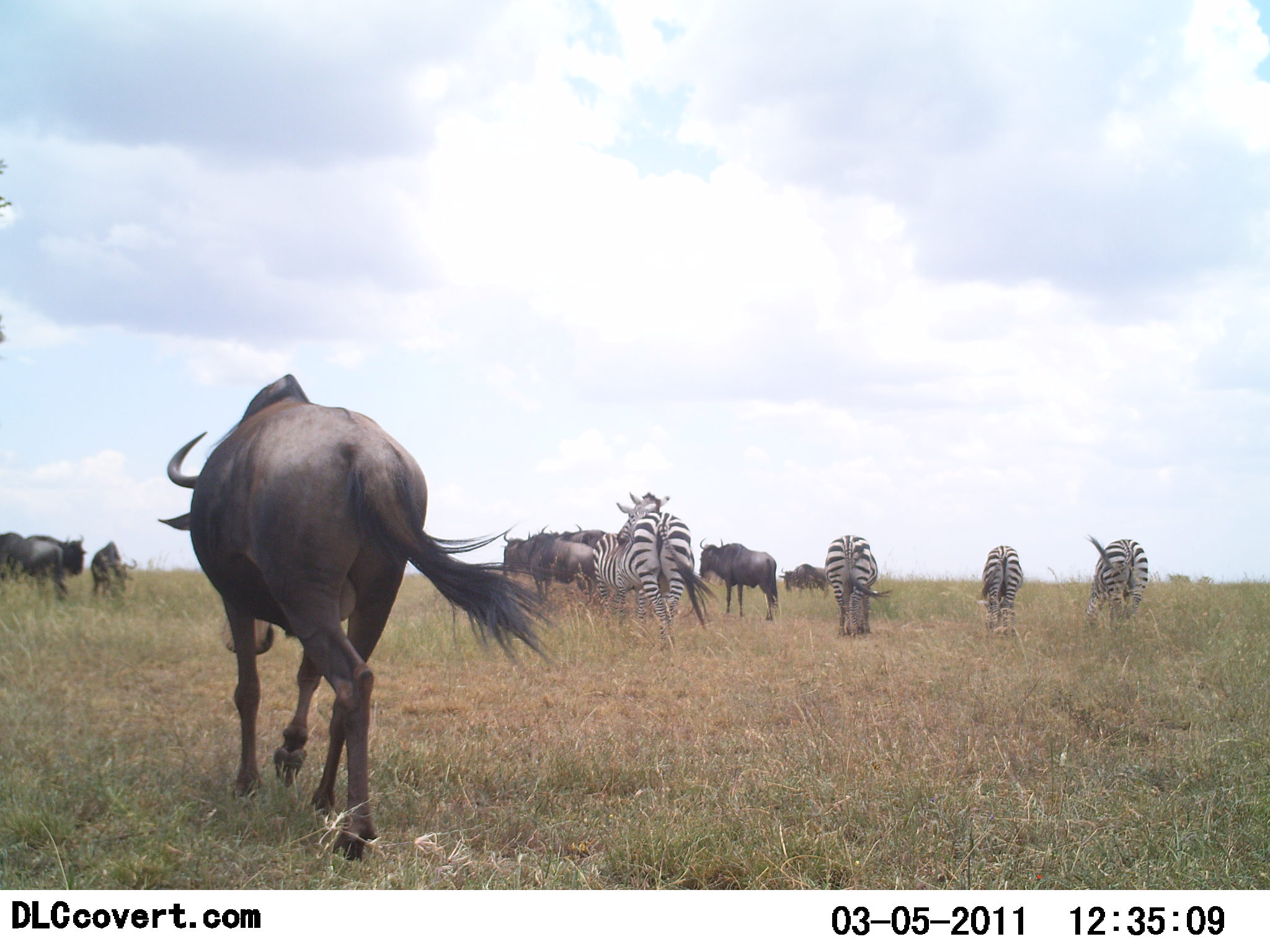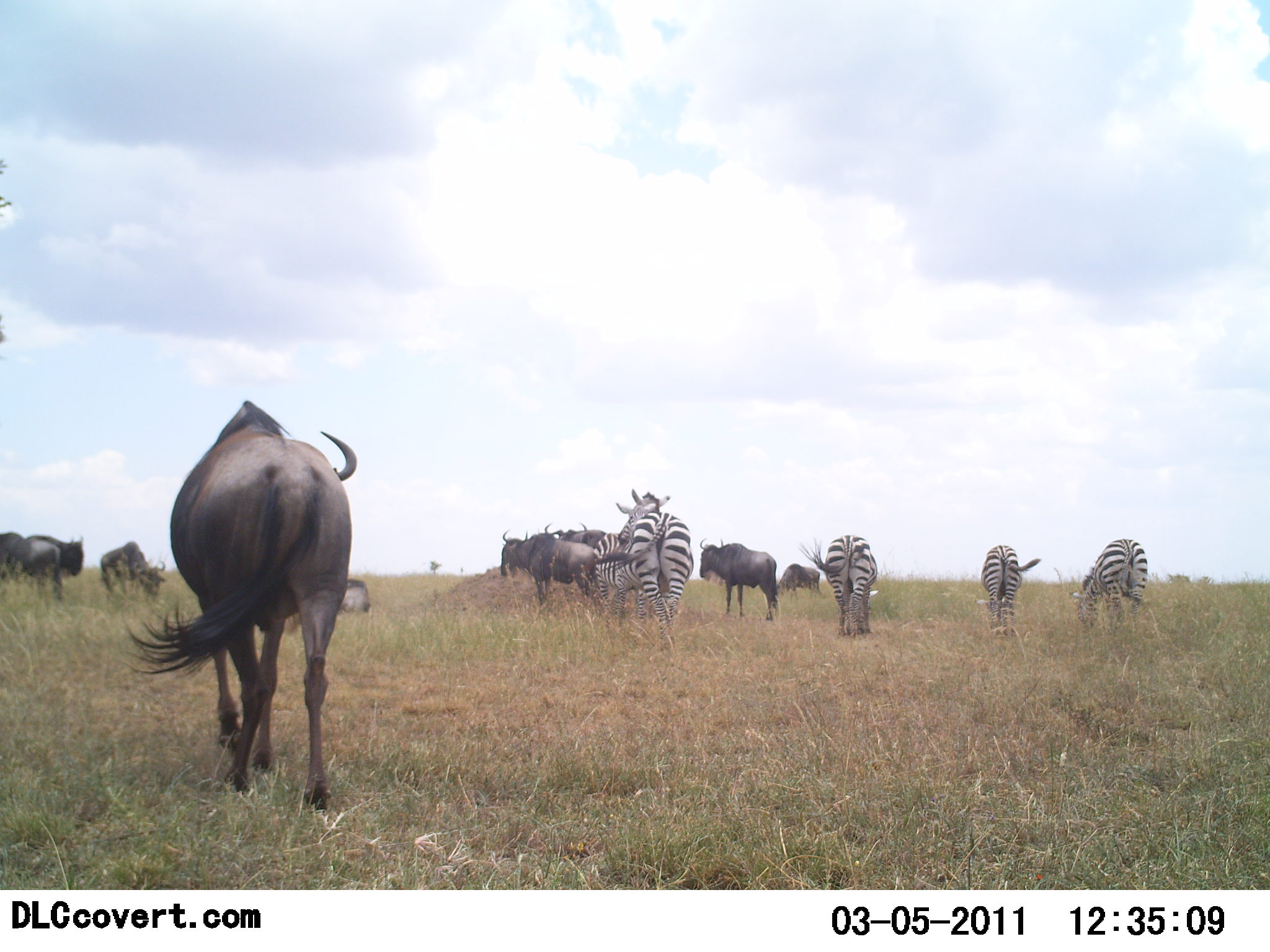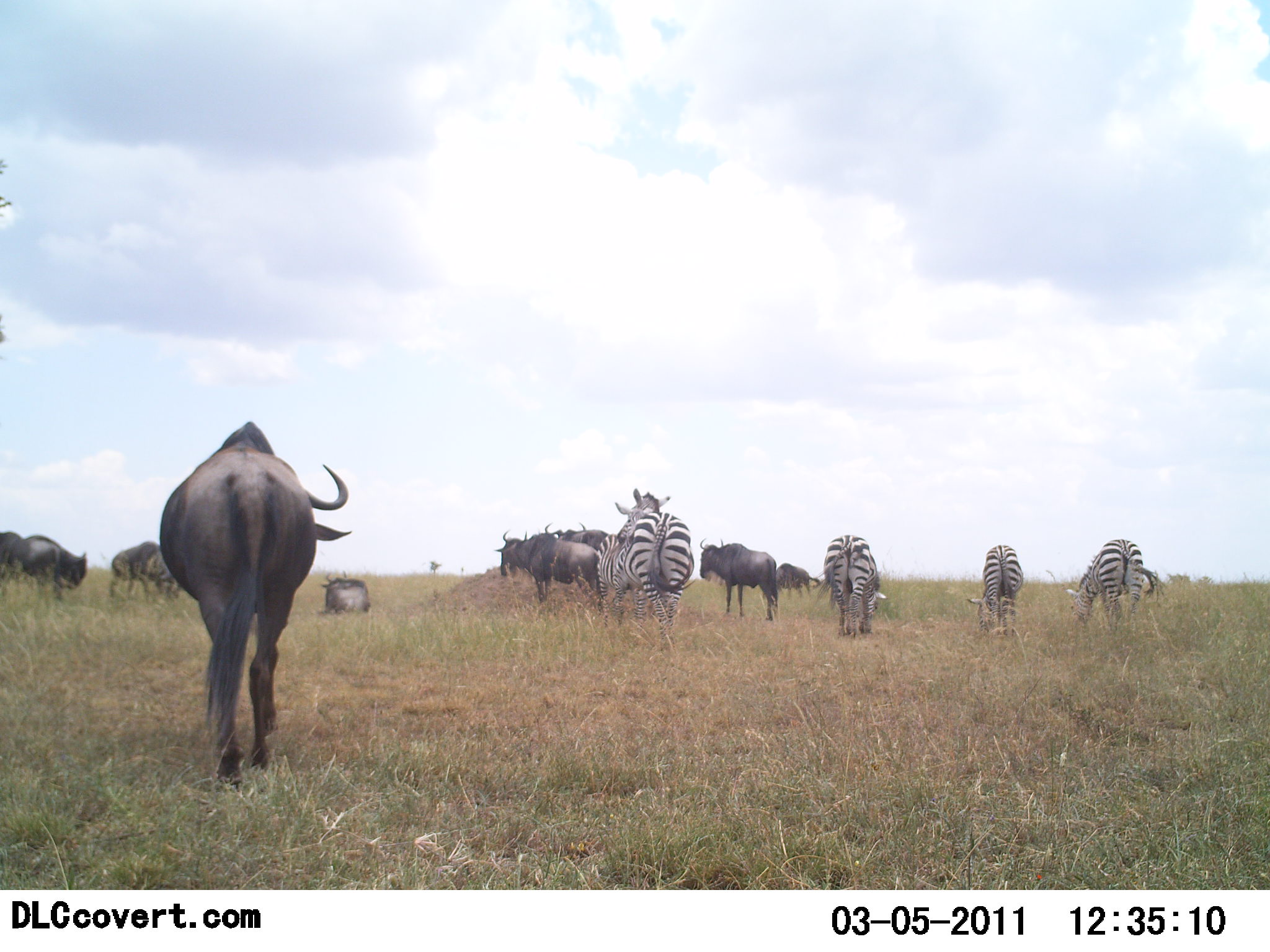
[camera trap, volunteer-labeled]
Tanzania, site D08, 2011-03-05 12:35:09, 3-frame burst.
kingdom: Animalia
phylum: Chordata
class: Mammalia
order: Artiodactyla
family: Bovidae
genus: Connochaetes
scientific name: Connochaetes taurinus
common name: blue wildebeest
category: wildebeest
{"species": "wildebeest (blue wildebeest) (Connochaetes taurinus)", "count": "9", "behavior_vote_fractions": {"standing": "73%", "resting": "36%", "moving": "73%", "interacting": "0%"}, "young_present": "0%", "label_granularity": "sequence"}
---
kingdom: Animalia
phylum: Chordata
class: Mammalia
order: Perissodactyla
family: Equidae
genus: Equus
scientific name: Equus quagga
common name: plains zebra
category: zebra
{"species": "zebra (plains zebra) (Equus quagga)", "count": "5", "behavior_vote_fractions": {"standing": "73%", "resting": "0%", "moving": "0%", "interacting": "9%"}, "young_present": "0%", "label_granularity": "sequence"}